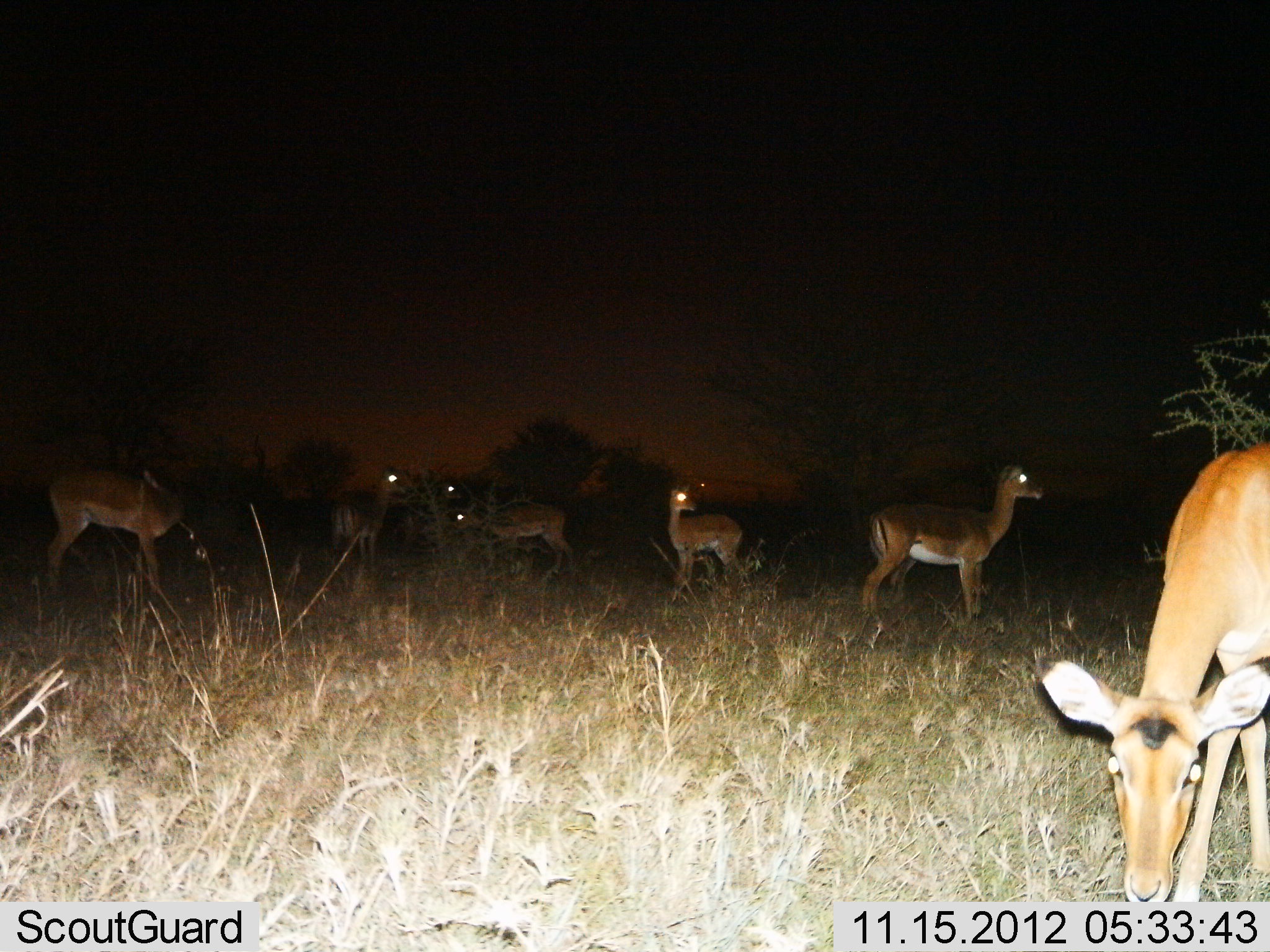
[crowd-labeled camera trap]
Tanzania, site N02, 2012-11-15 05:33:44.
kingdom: Animalia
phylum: Chordata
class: Mammalia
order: Artiodactyla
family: Bovidae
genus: Aepyceros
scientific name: Aepyceros melampus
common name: impala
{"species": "impala (Aepyceros melampus)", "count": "7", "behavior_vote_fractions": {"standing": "80%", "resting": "0%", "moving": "0%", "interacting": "10%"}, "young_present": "0%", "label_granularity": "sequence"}